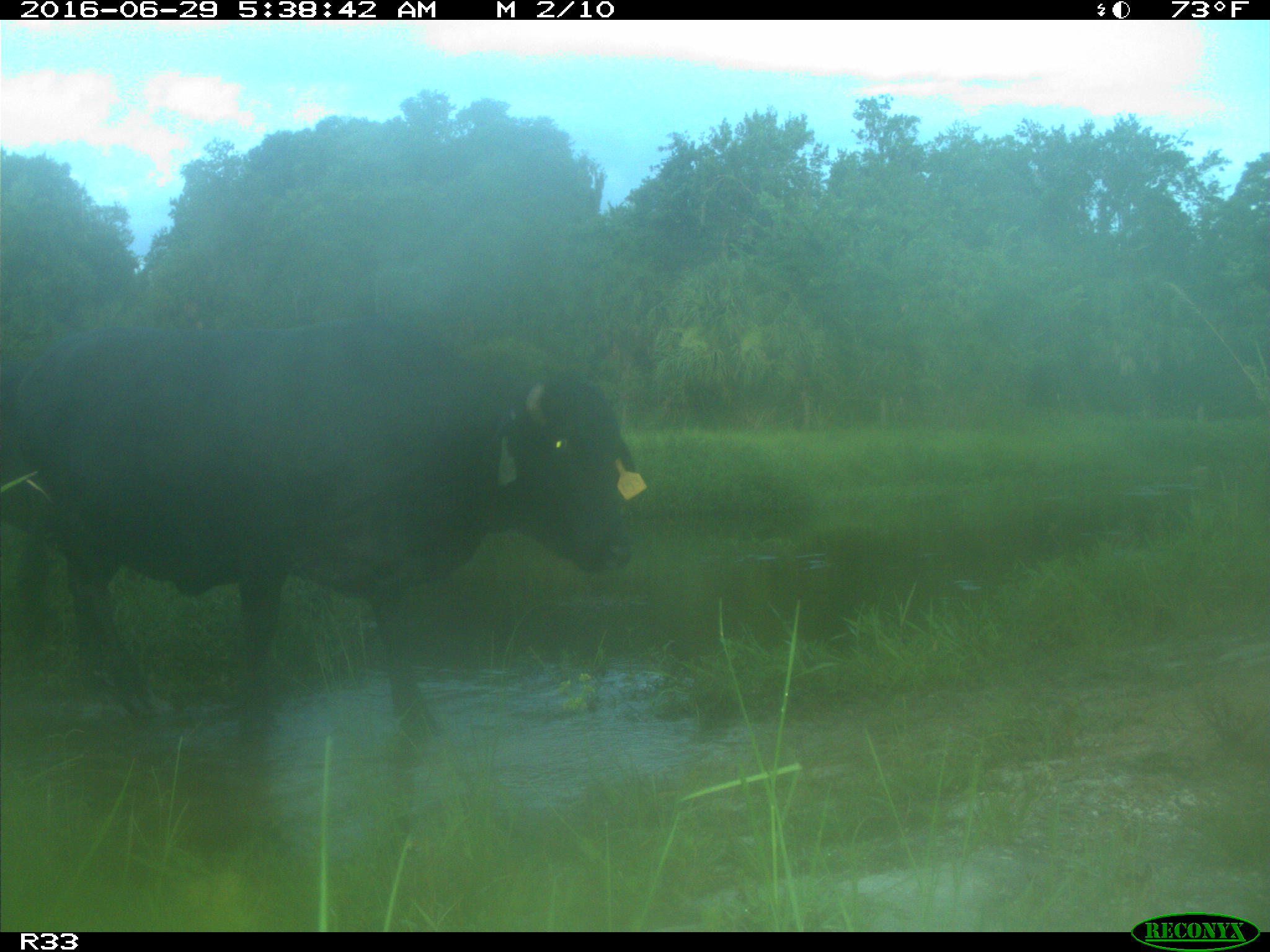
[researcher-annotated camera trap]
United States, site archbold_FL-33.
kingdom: Animalia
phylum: Chordata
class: Mammalia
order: Artiodactyla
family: Bovidae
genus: Bos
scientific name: Bos taurus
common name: domestic cow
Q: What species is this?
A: Bos taurus (domestic cow).